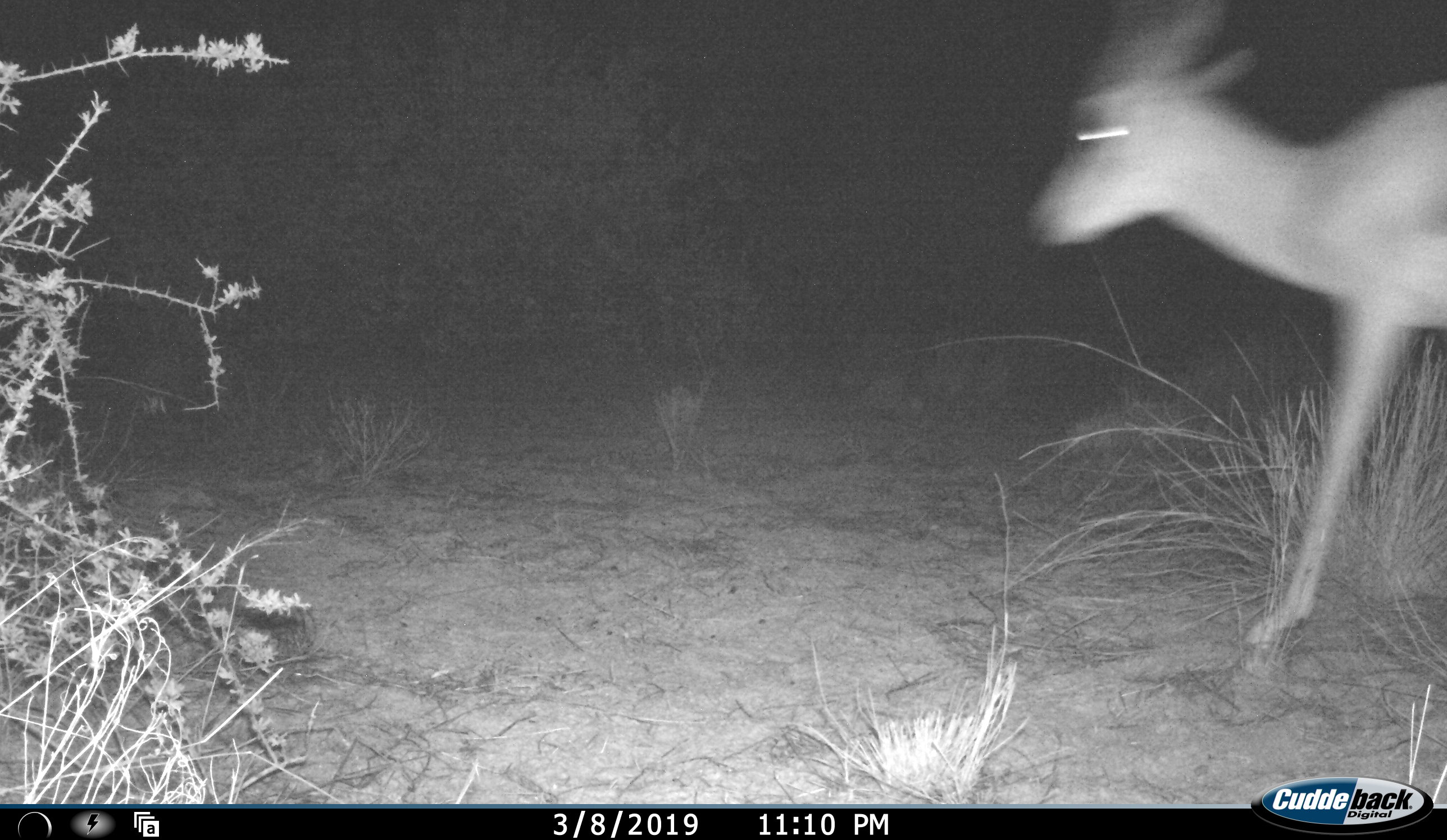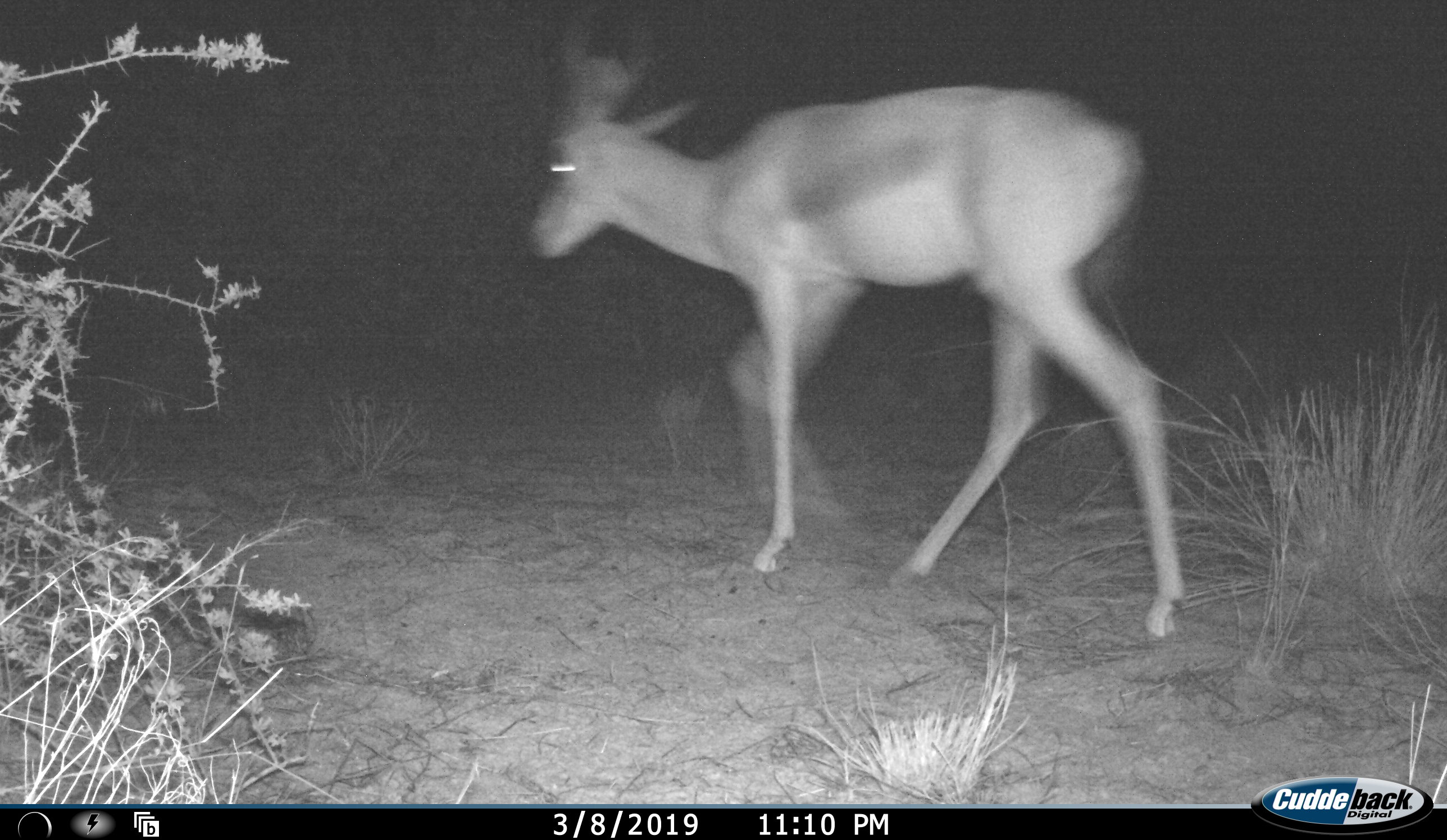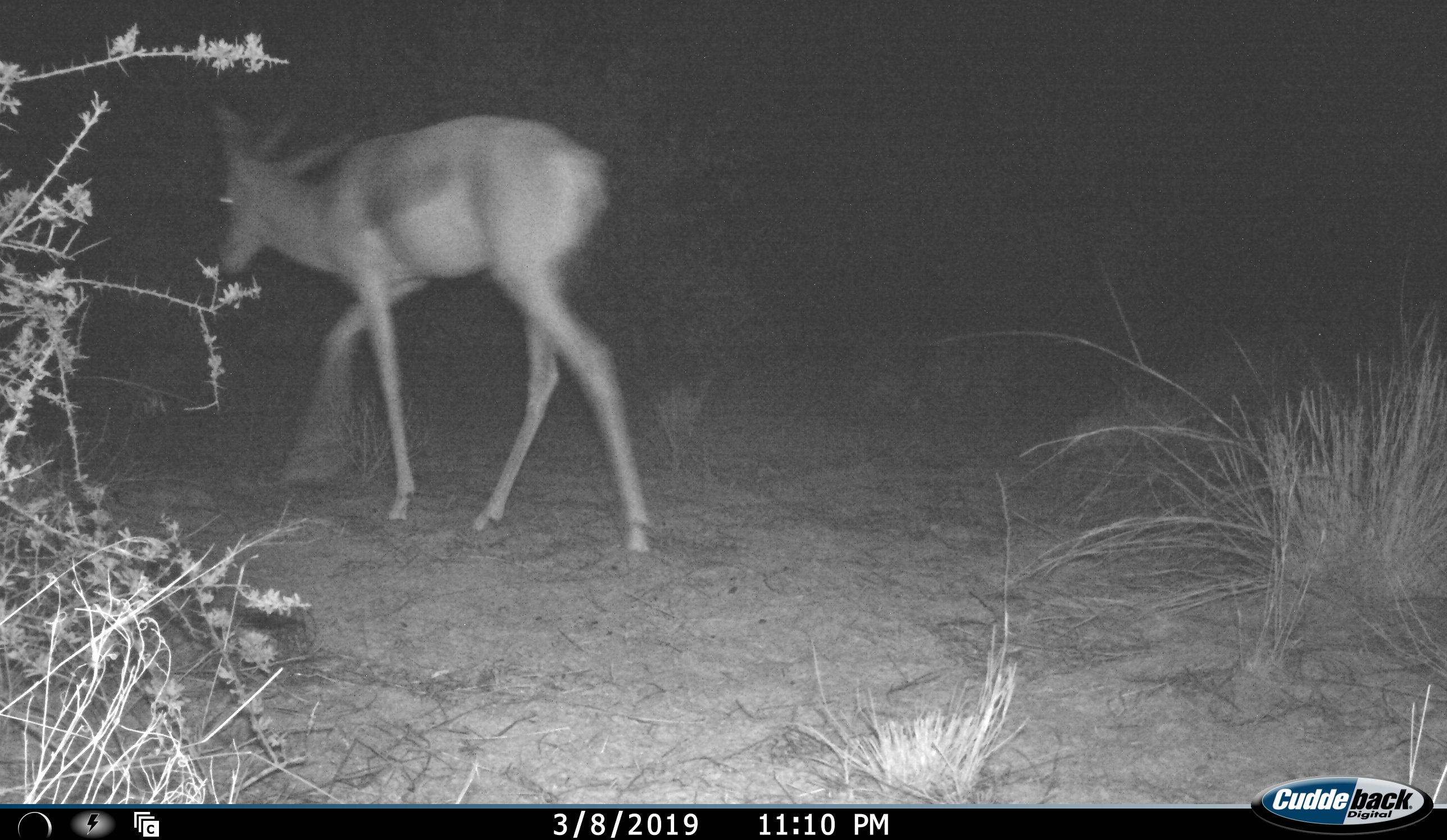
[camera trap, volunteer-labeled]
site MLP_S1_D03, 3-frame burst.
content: unidentified animal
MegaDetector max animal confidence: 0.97